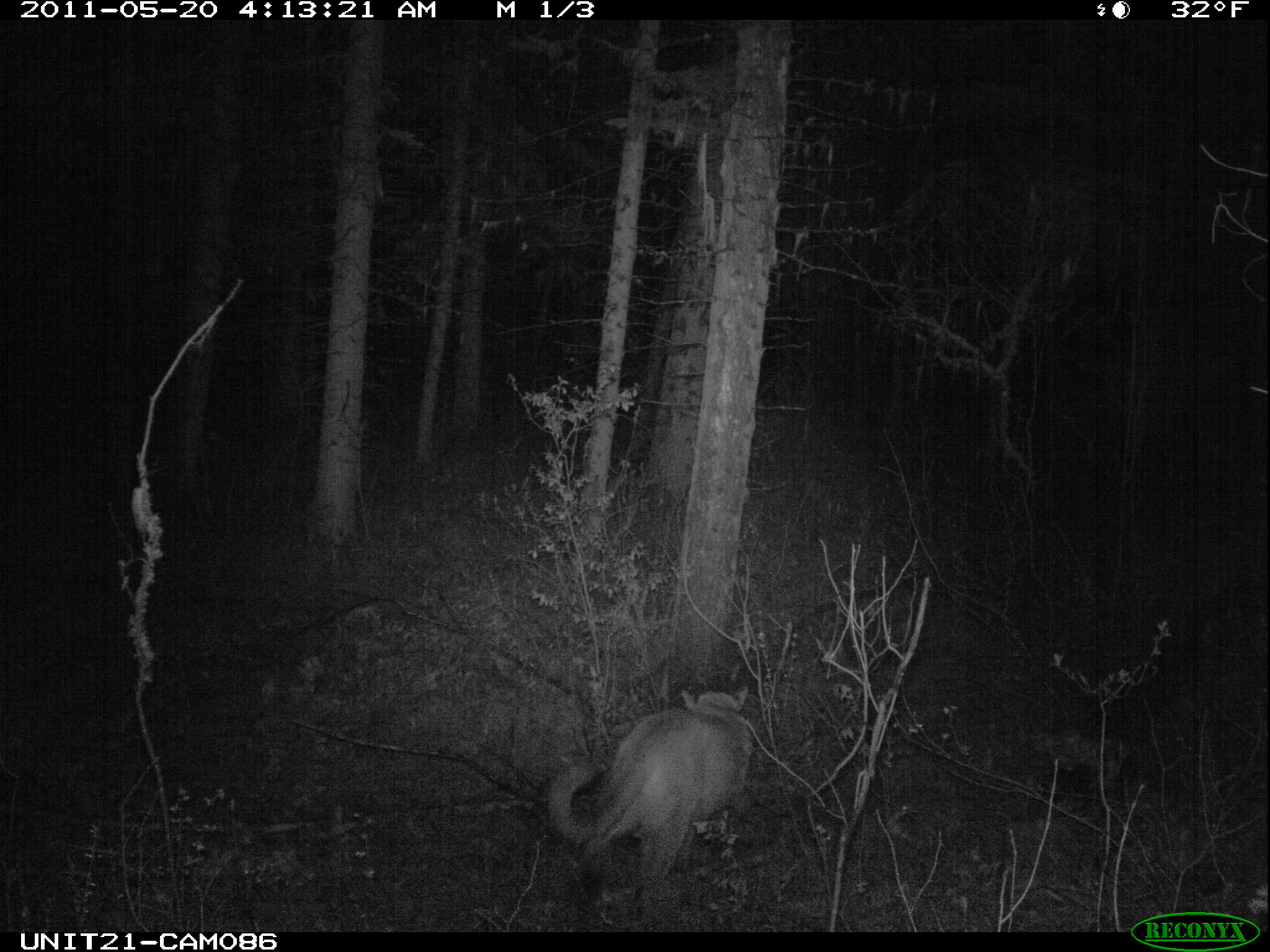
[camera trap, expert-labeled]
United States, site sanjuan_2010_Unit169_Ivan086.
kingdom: Animalia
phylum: Chordata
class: Mammalia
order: Carnivora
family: Felidae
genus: Puma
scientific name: Puma concolor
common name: mountain lion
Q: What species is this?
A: Puma concolor (mountain lion).